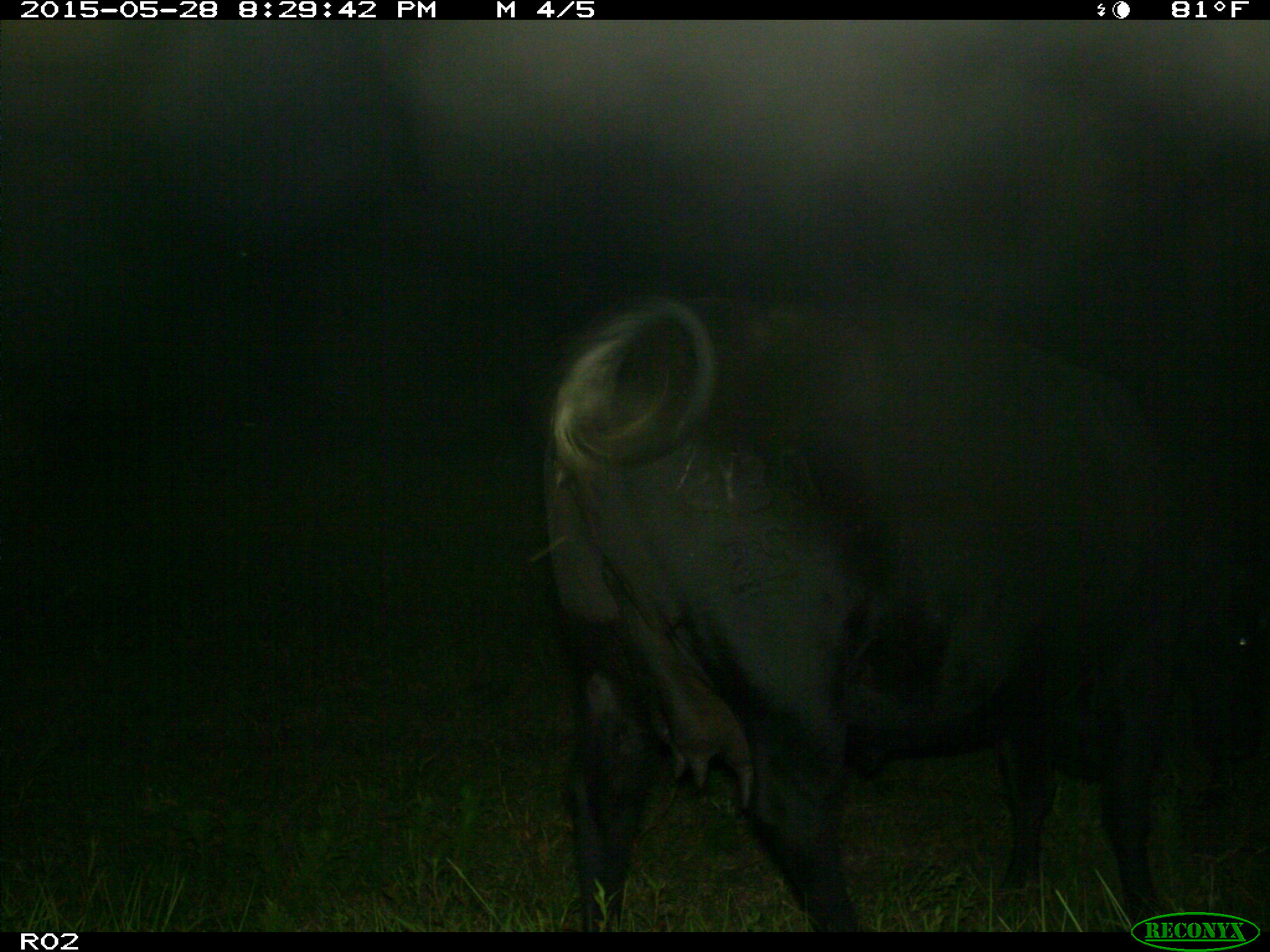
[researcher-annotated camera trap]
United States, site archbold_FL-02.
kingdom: Animalia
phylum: Chordata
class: Mammalia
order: Artiodactyla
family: Bovidae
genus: Bos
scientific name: Bos taurus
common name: domestic cow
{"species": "Bos taurus (domestic cow)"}